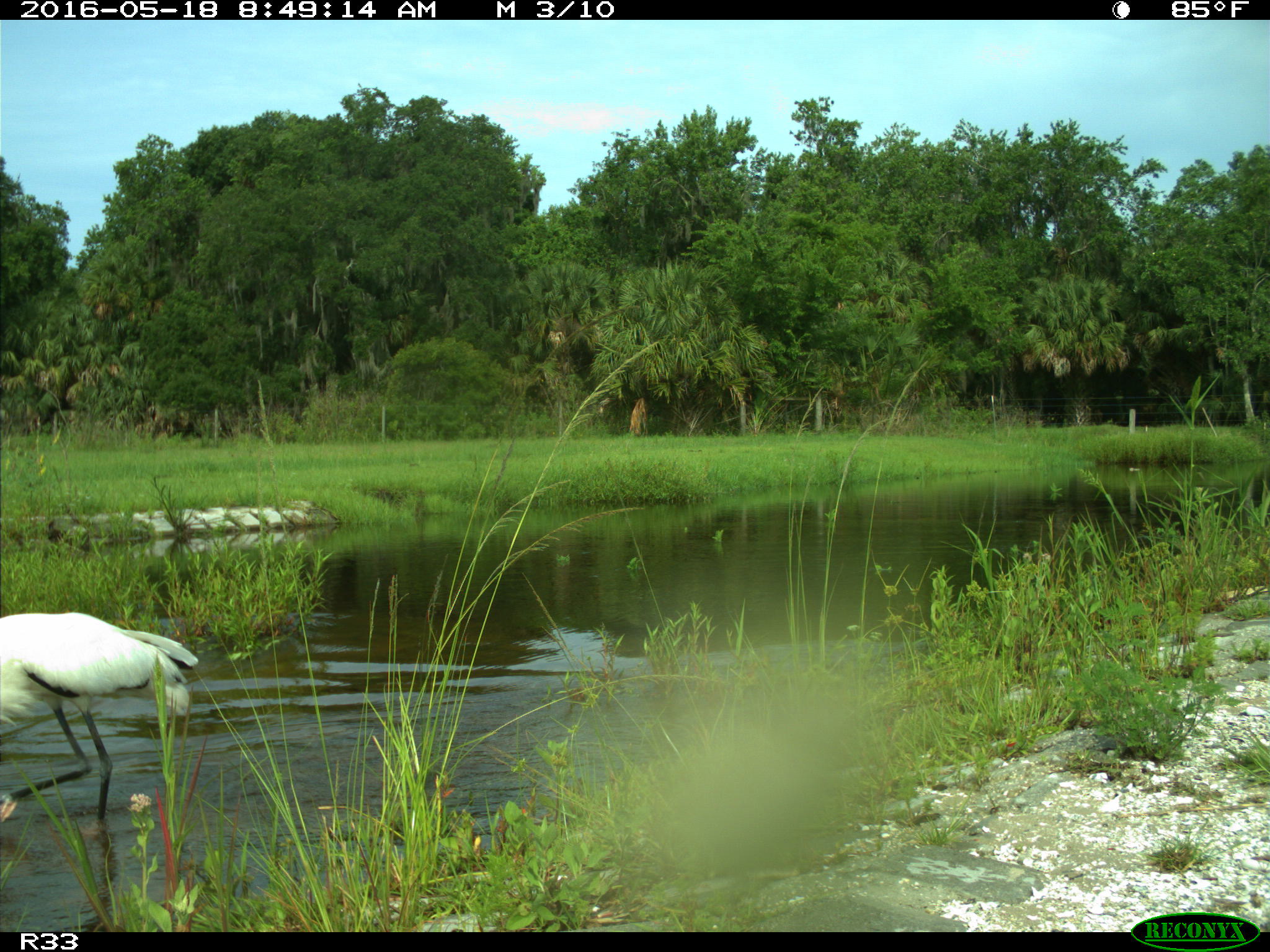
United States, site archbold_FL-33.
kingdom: Animalia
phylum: Chordata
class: Aves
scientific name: Aves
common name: birds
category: unidentified bird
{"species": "unidentified bird (birds) (Aves)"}